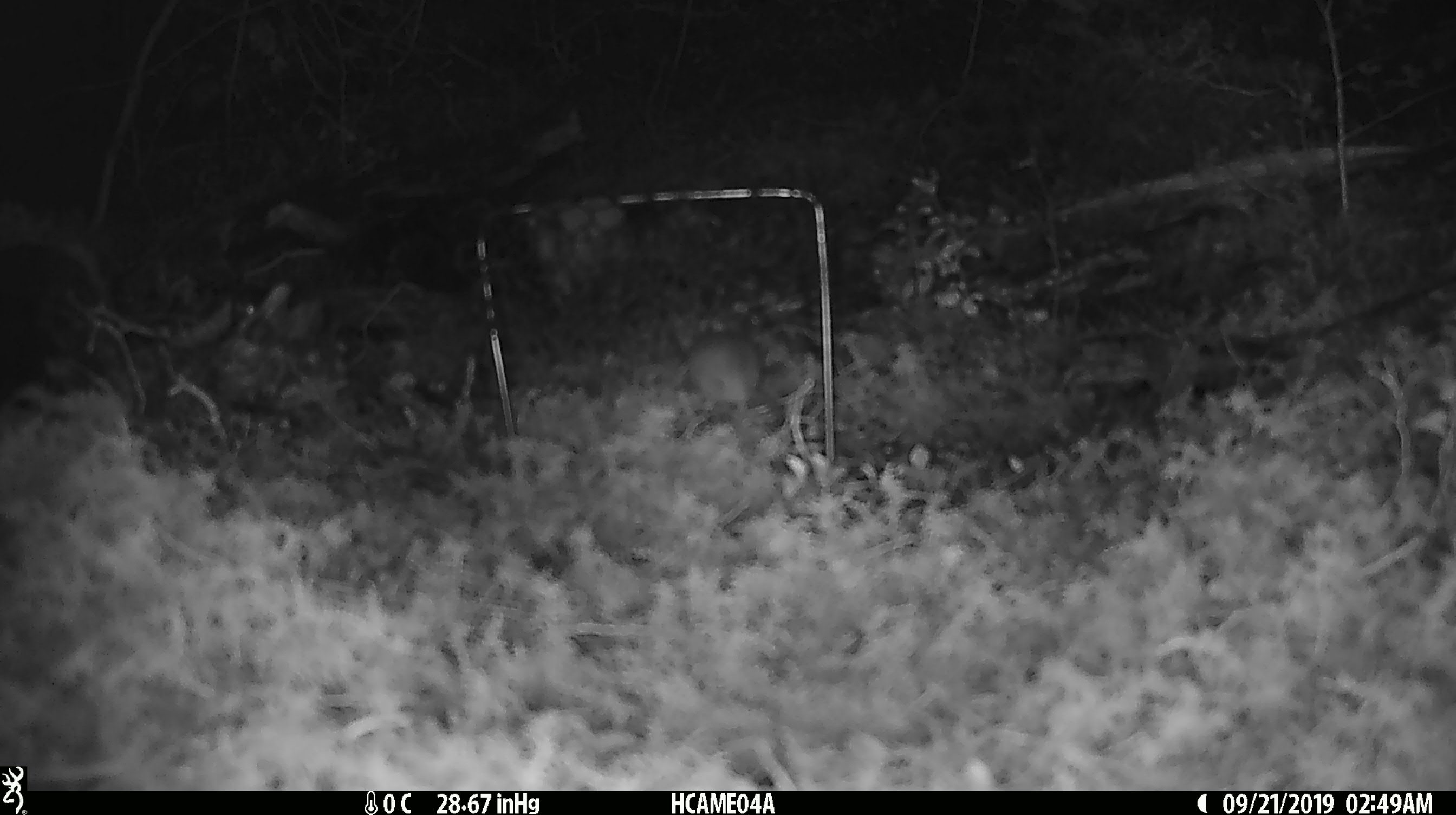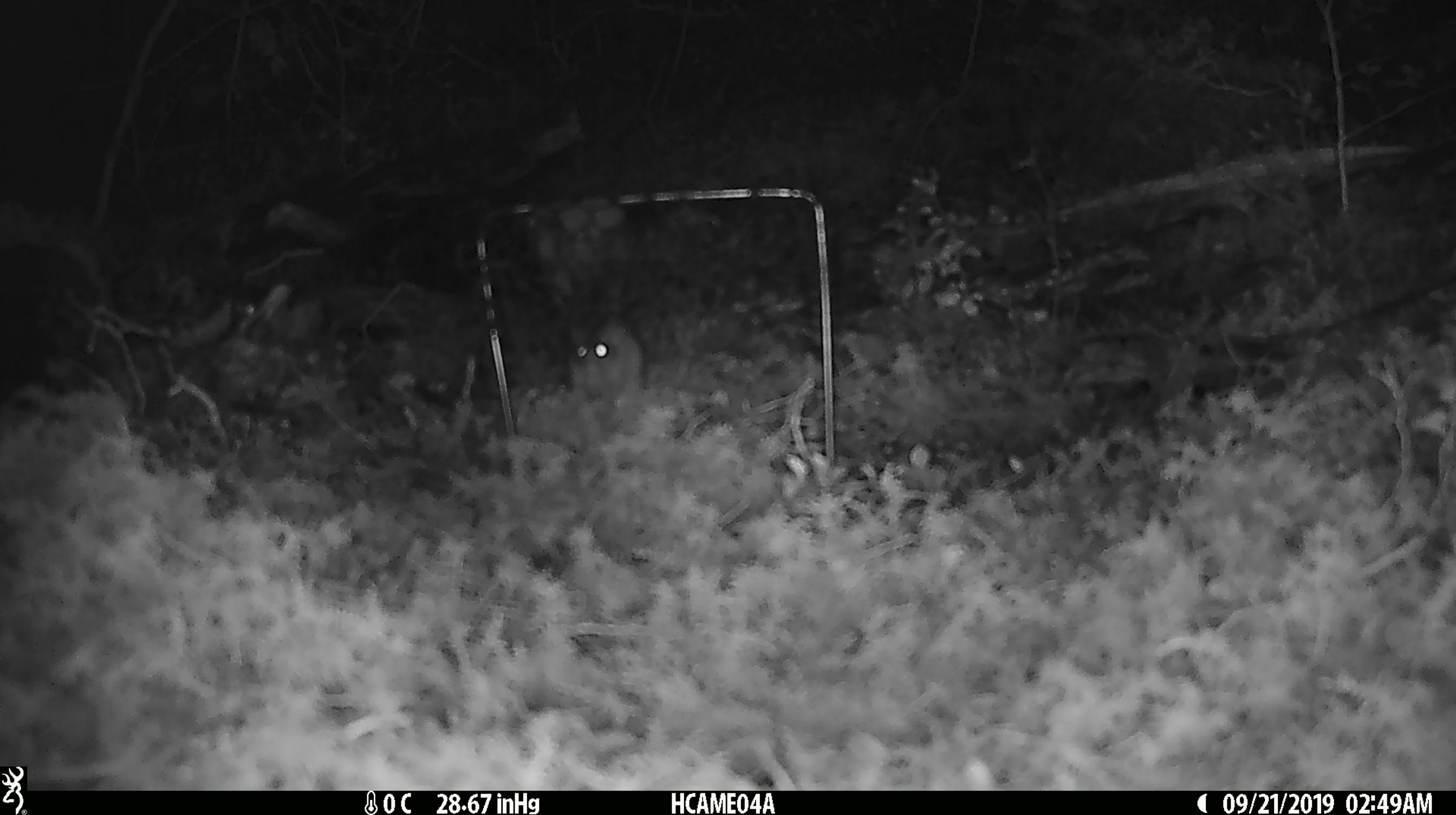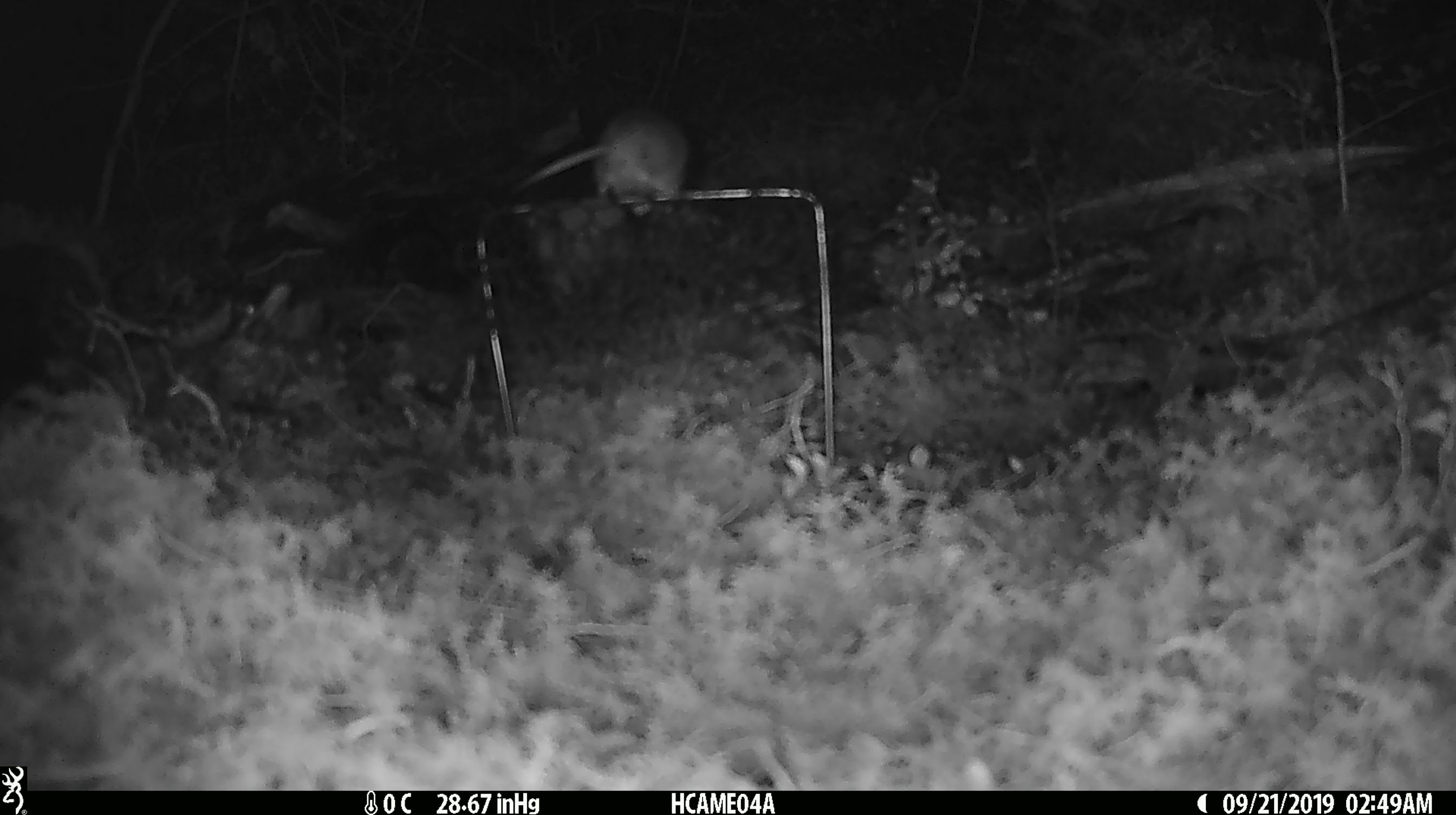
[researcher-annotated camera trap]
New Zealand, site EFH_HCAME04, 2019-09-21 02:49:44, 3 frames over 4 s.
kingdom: Animalia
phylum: Chordata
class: Mammalia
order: Rodentia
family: Muridae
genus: Mus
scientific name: Mus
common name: mouse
Mouse (Mus).